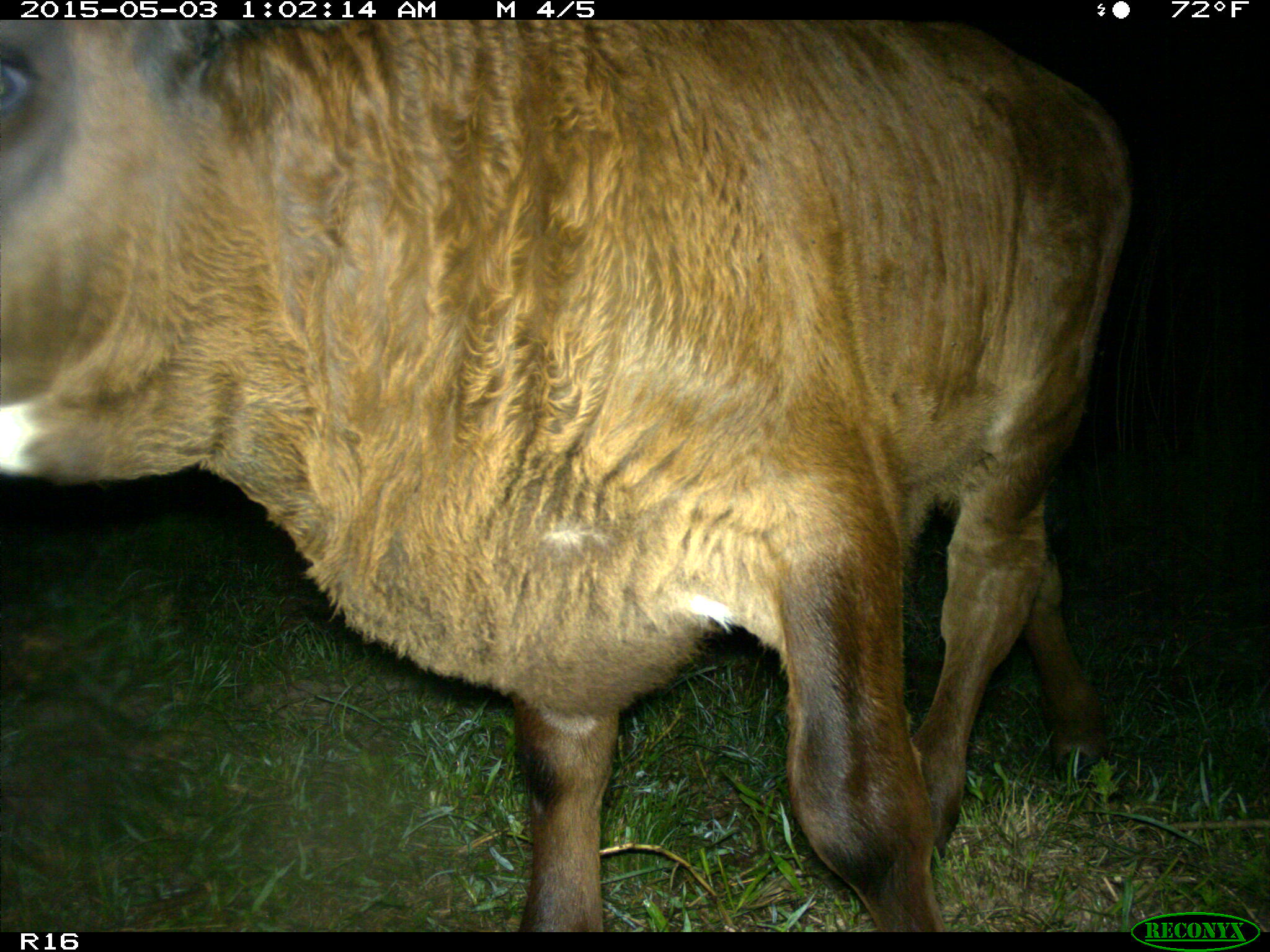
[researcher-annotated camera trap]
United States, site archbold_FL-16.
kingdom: Animalia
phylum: Chordata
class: Mammalia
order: Artiodactyla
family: Bovidae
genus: Bos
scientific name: Bos taurus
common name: domestic cow